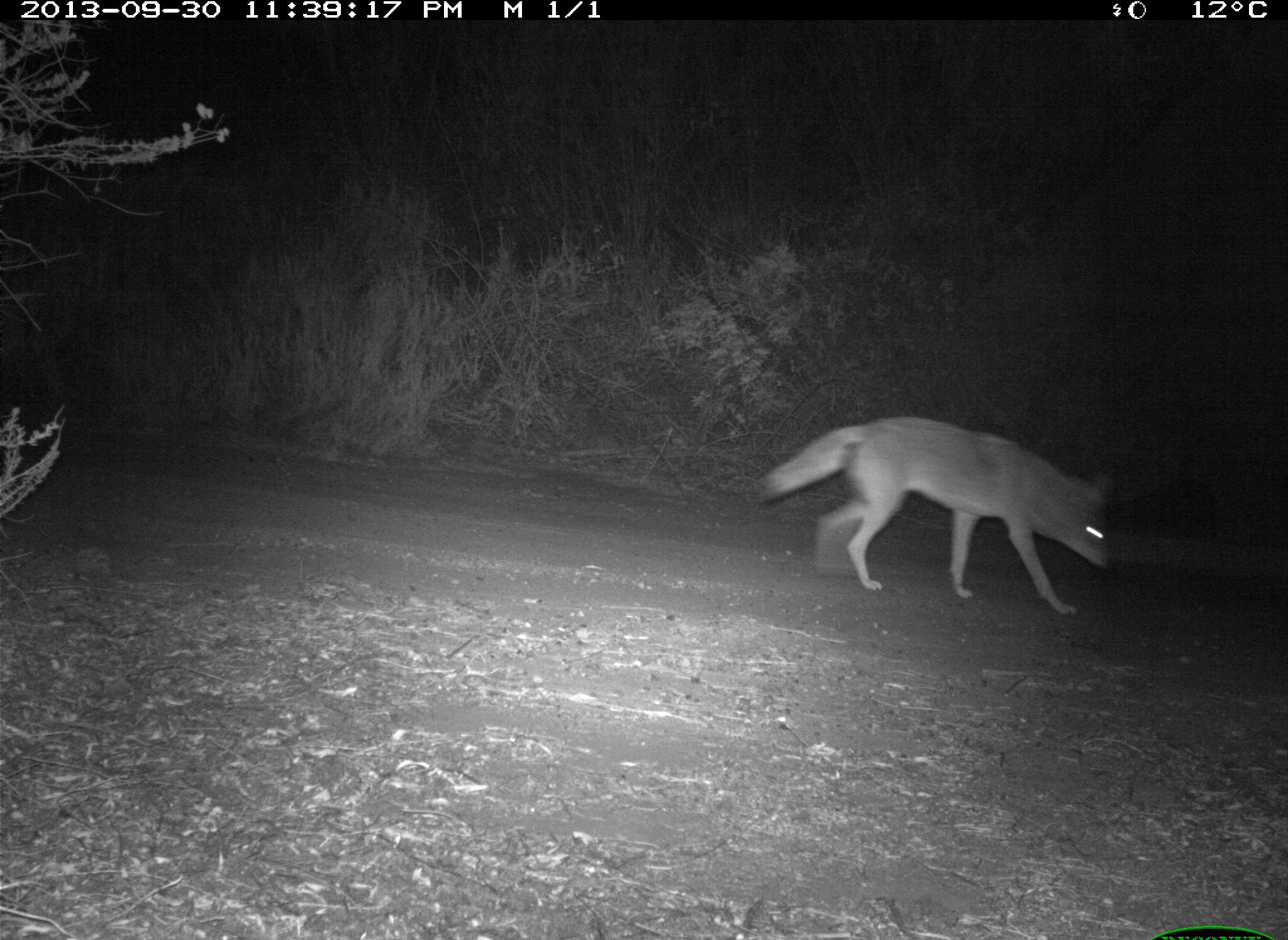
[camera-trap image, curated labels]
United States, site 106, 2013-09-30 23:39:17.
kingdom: Animalia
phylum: Chordata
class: Mammalia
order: Carnivora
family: Canidae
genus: Canis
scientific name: Canis latrans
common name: coyote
Coyote (Canis latrans).